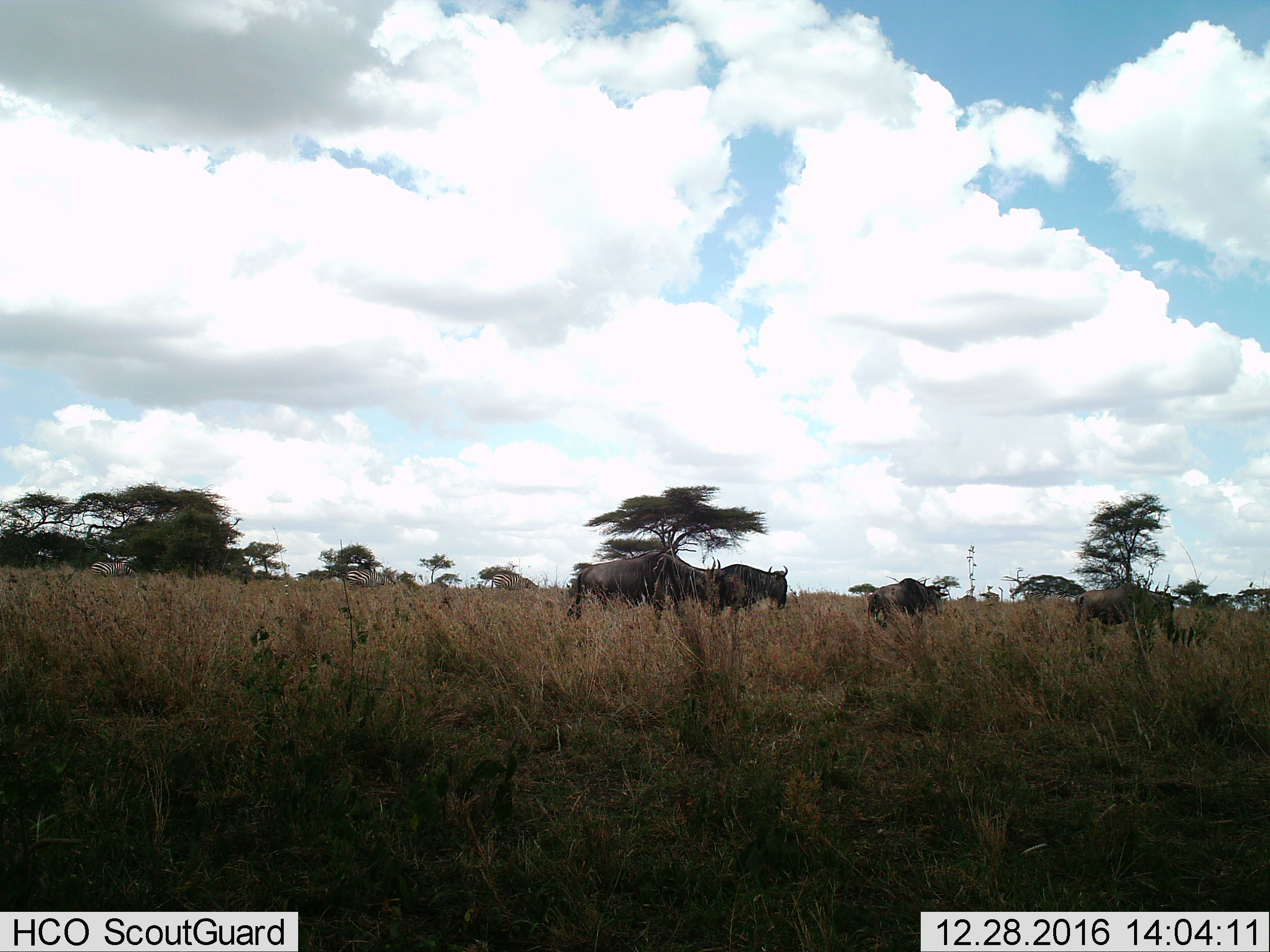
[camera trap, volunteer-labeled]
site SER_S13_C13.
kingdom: Animalia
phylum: Chordata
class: Mammalia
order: Artiodactyla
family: Bovidae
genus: Connochaetes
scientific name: Connochaetes taurinus taurinus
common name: blue wildebeest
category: wildebeestblue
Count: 4.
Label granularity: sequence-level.